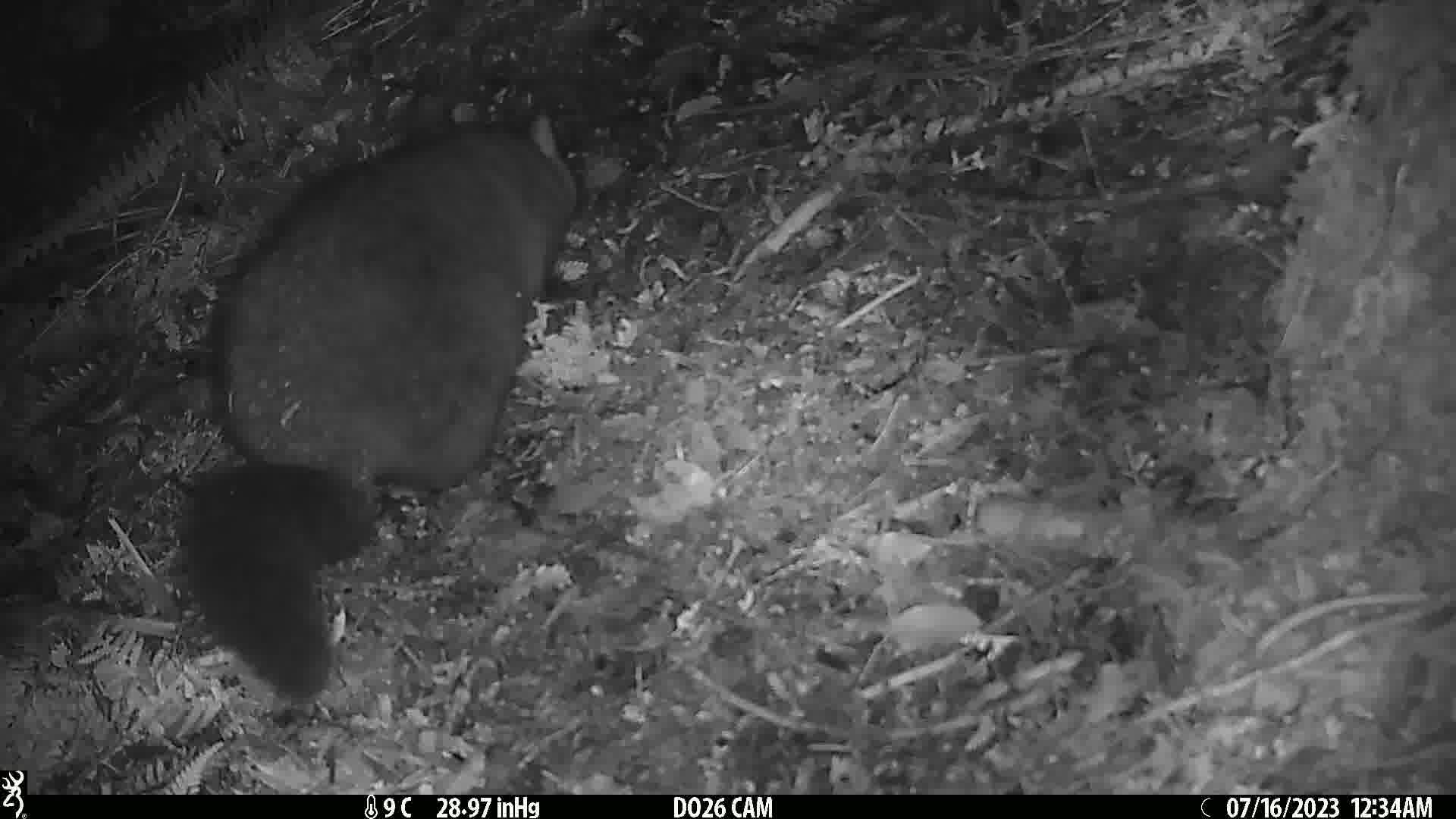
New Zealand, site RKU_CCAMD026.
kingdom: Animalia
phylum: Chordata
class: Mammalia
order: Diprotodontia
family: Phalangeridae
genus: Trichosurus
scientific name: Trichosurus vulpecula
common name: common brushtail possum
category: possum